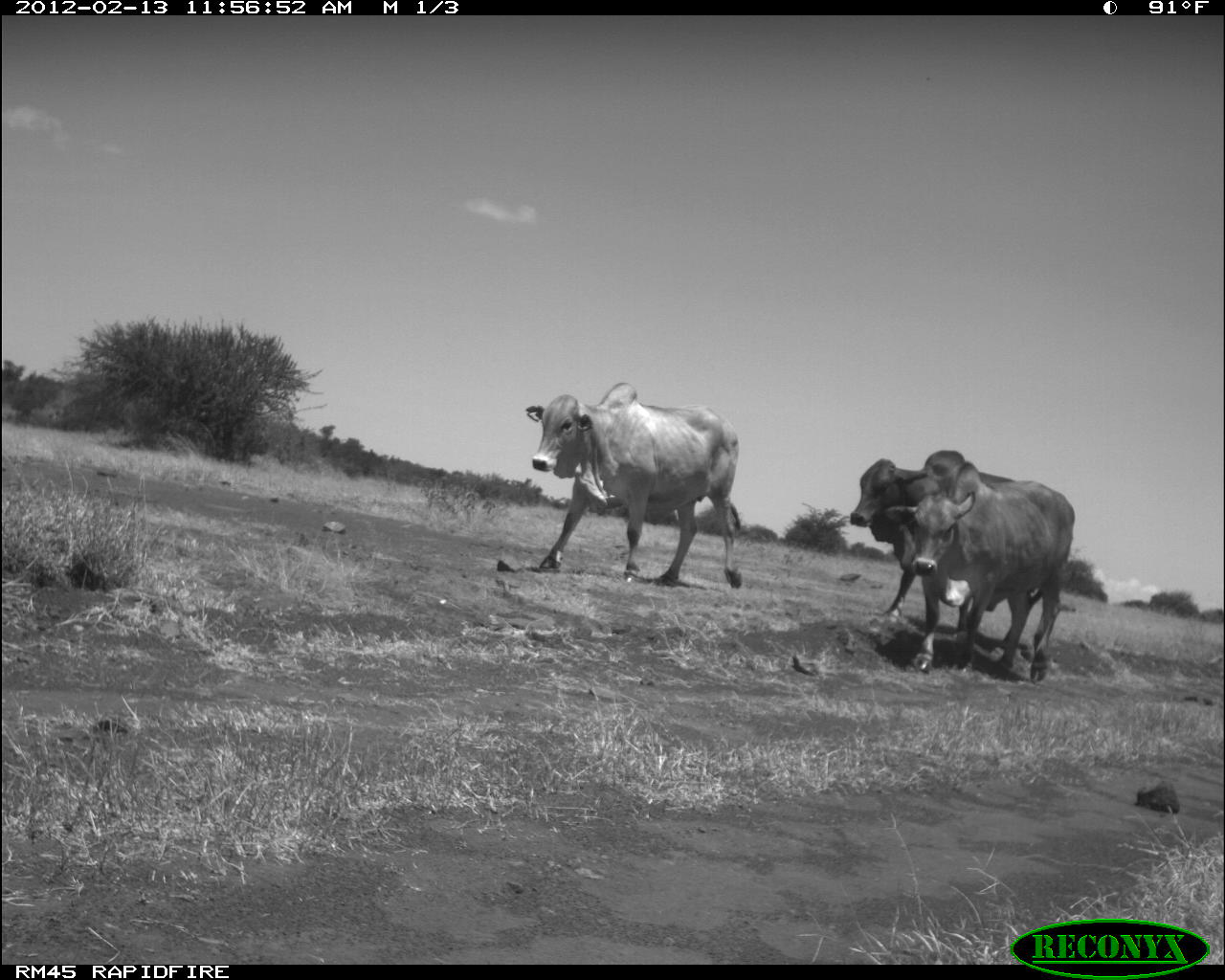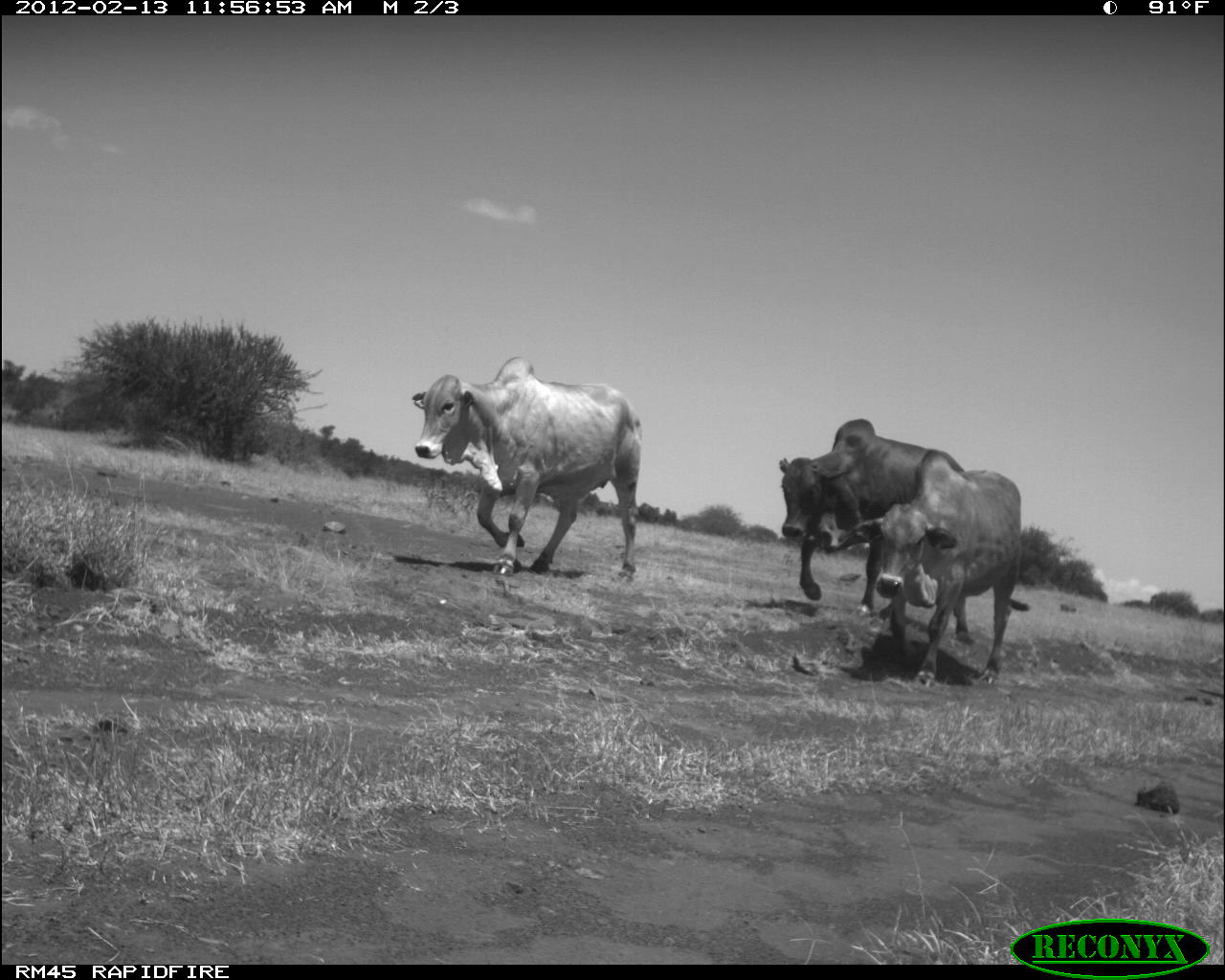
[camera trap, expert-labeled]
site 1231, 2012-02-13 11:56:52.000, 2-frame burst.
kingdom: Animalia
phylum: Chordata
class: Mammalia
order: Artiodactyla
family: Bovidae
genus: Bos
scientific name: Bos taurus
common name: domestic cattle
Bos taurus (domestic cattle), count 3.